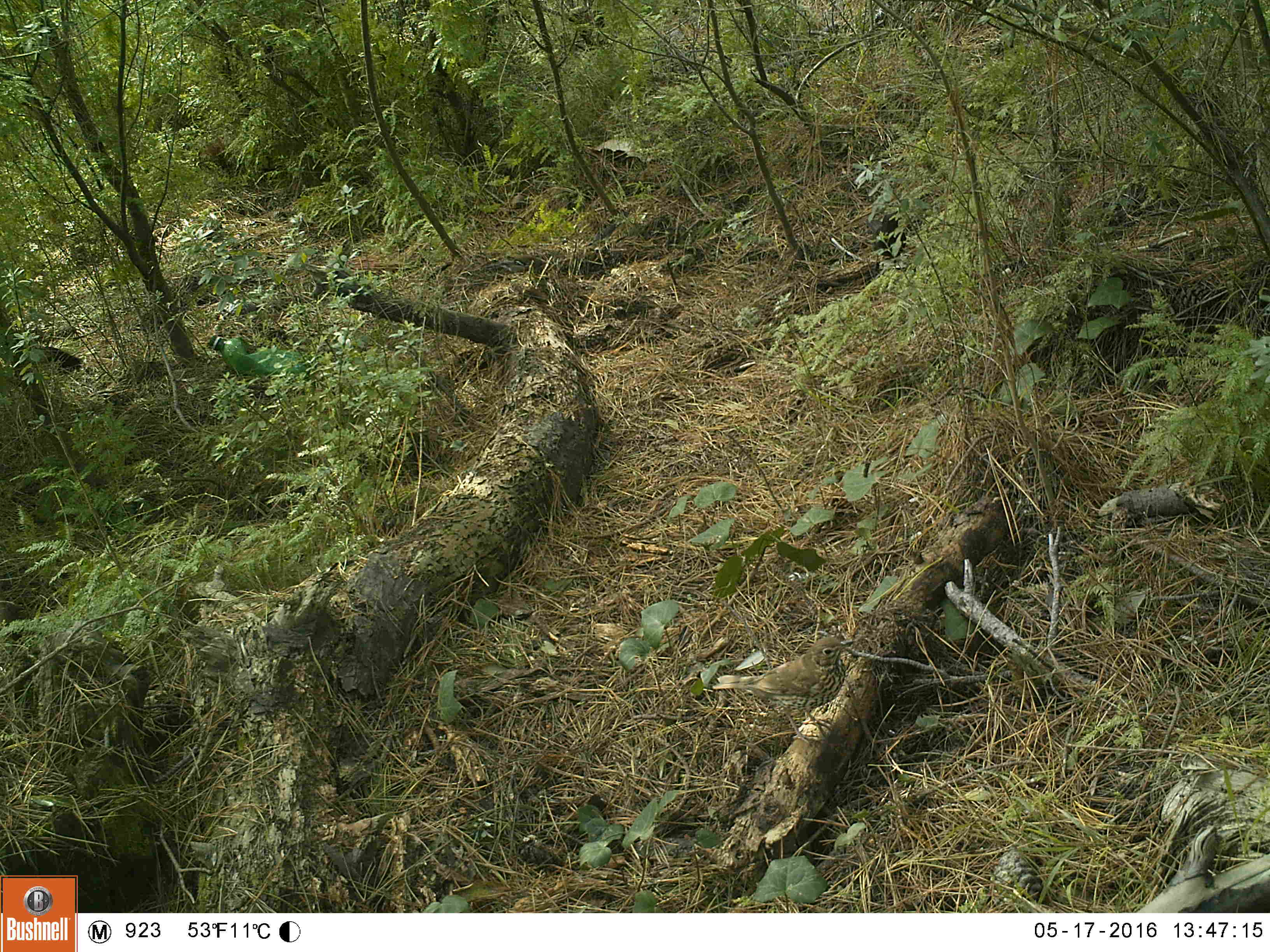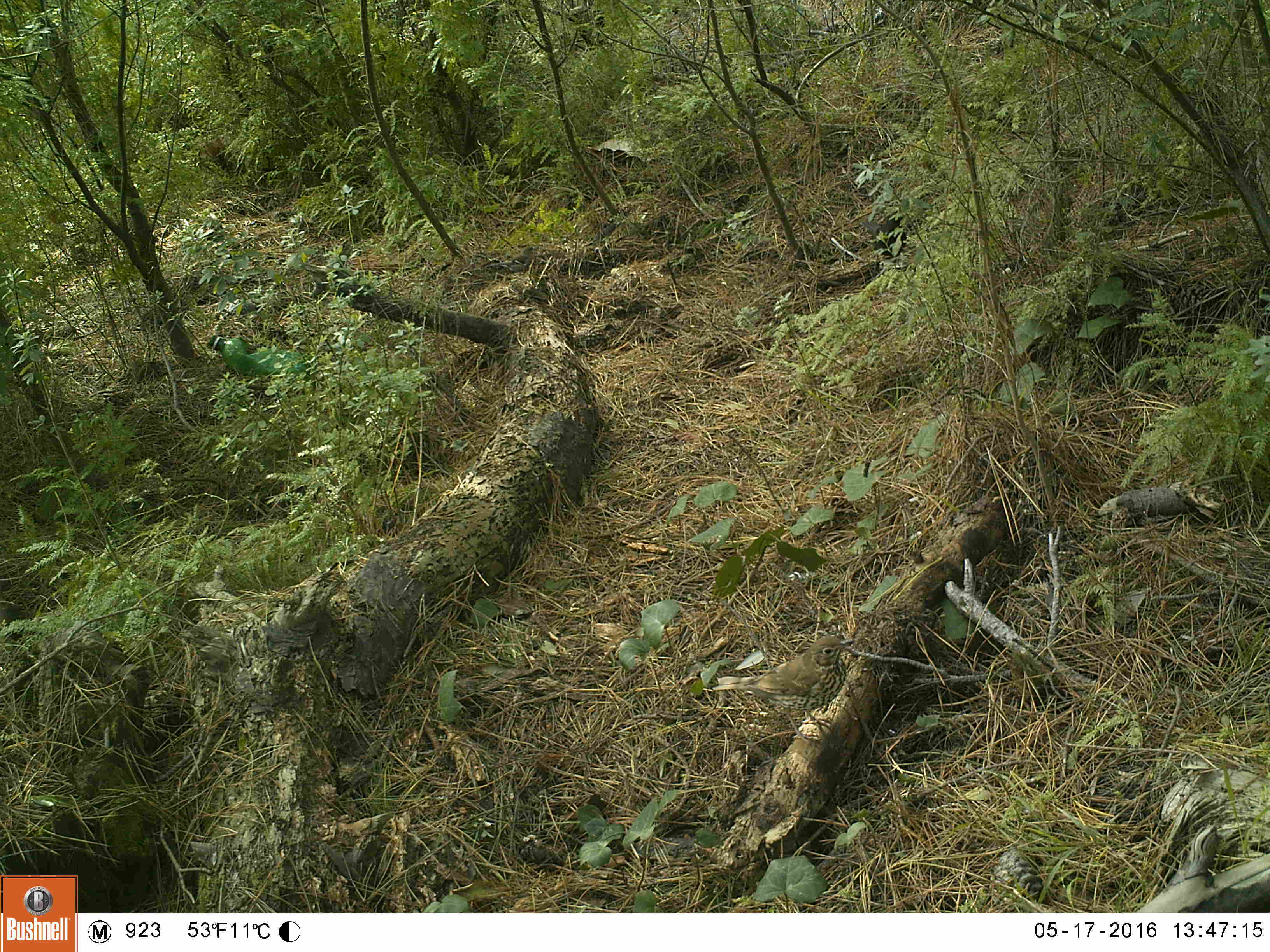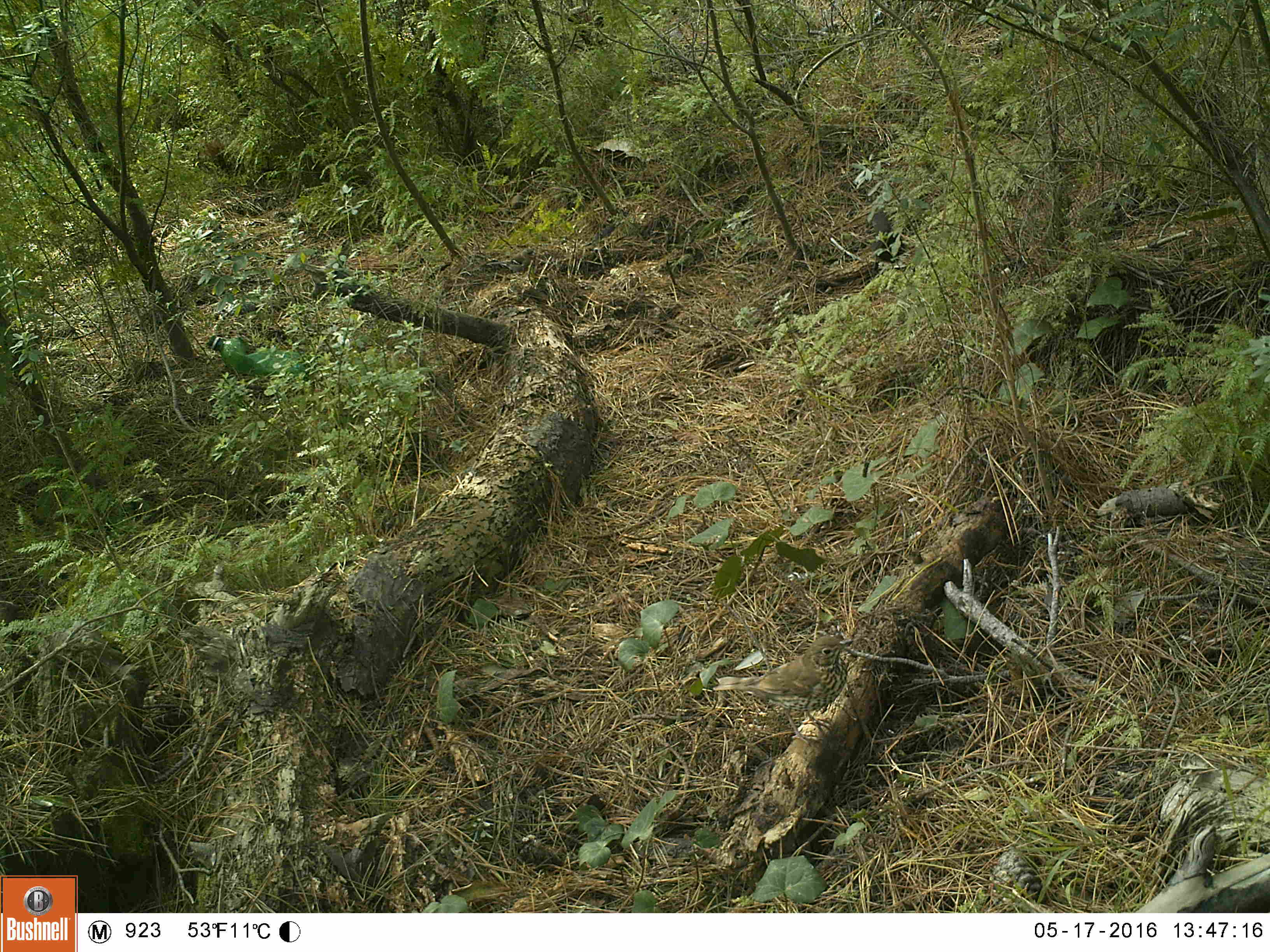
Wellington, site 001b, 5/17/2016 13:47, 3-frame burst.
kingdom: Animalia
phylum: Chordata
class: Aves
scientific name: Aves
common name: bird